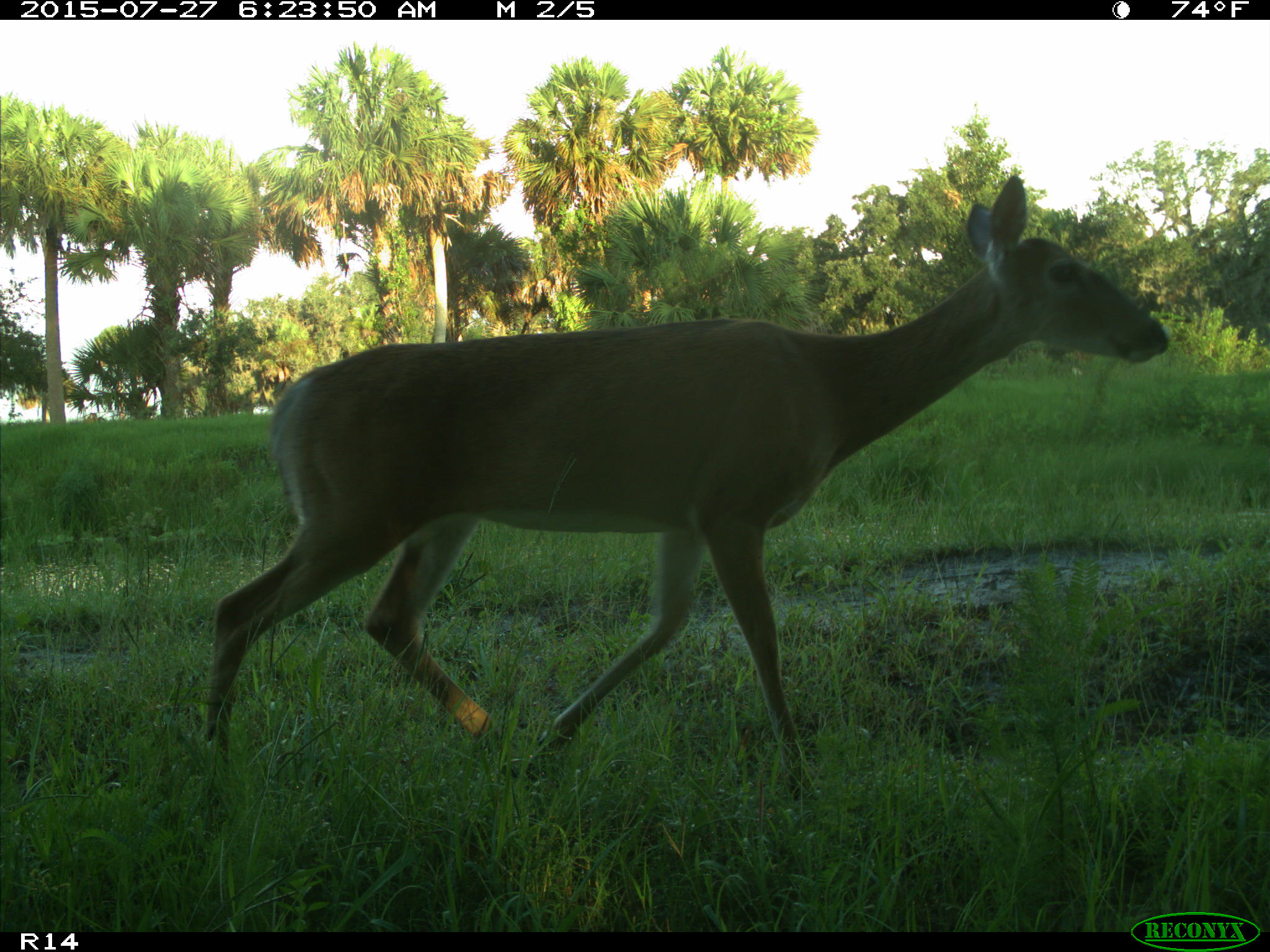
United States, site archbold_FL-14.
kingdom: Animalia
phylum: Chordata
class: Mammalia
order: Artiodactyla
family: Cervidae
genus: Odocoileus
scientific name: Odocoileus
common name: deer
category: unidentified deer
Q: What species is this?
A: Unidentified deer (deer) (Odocoileus).